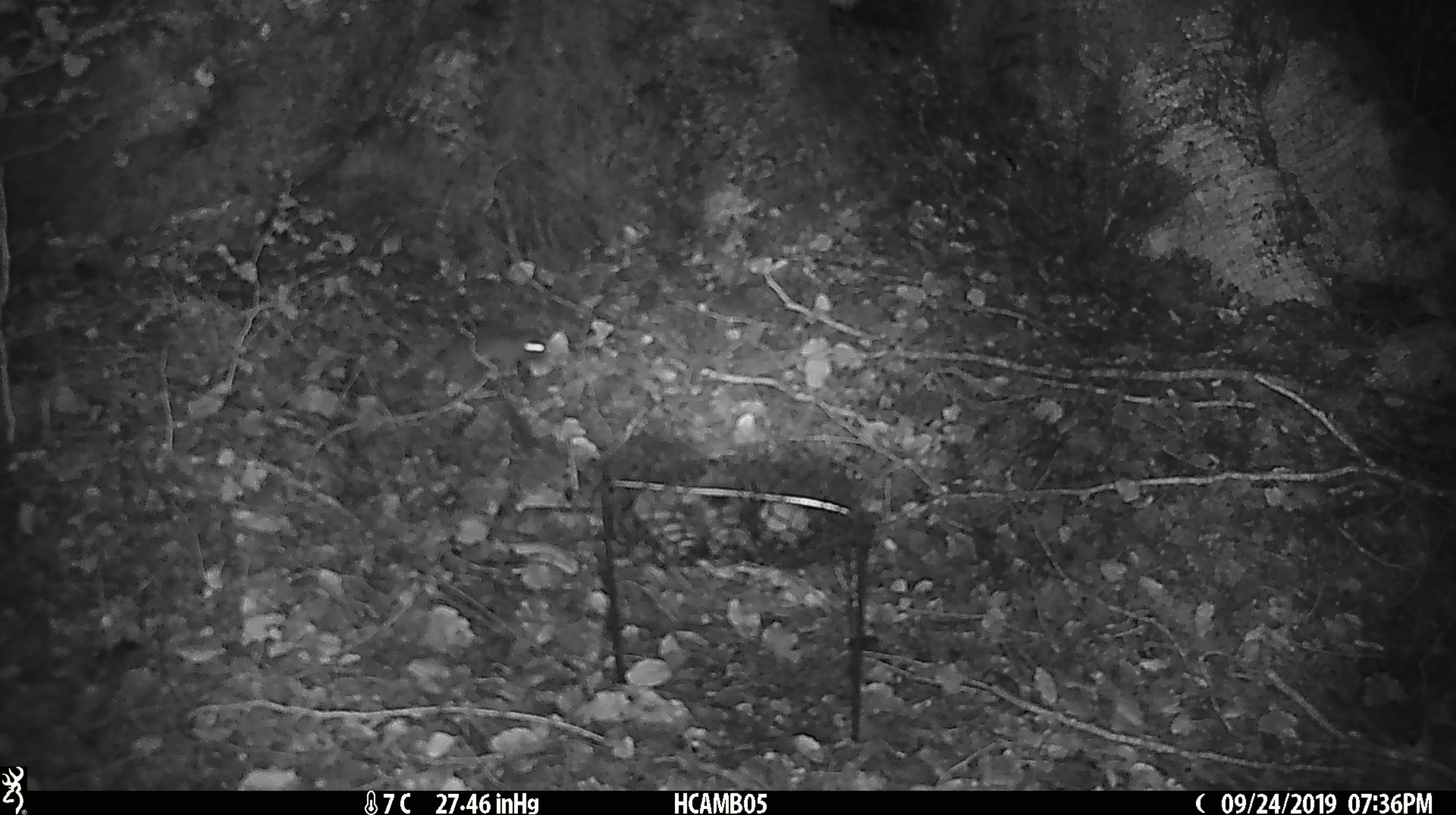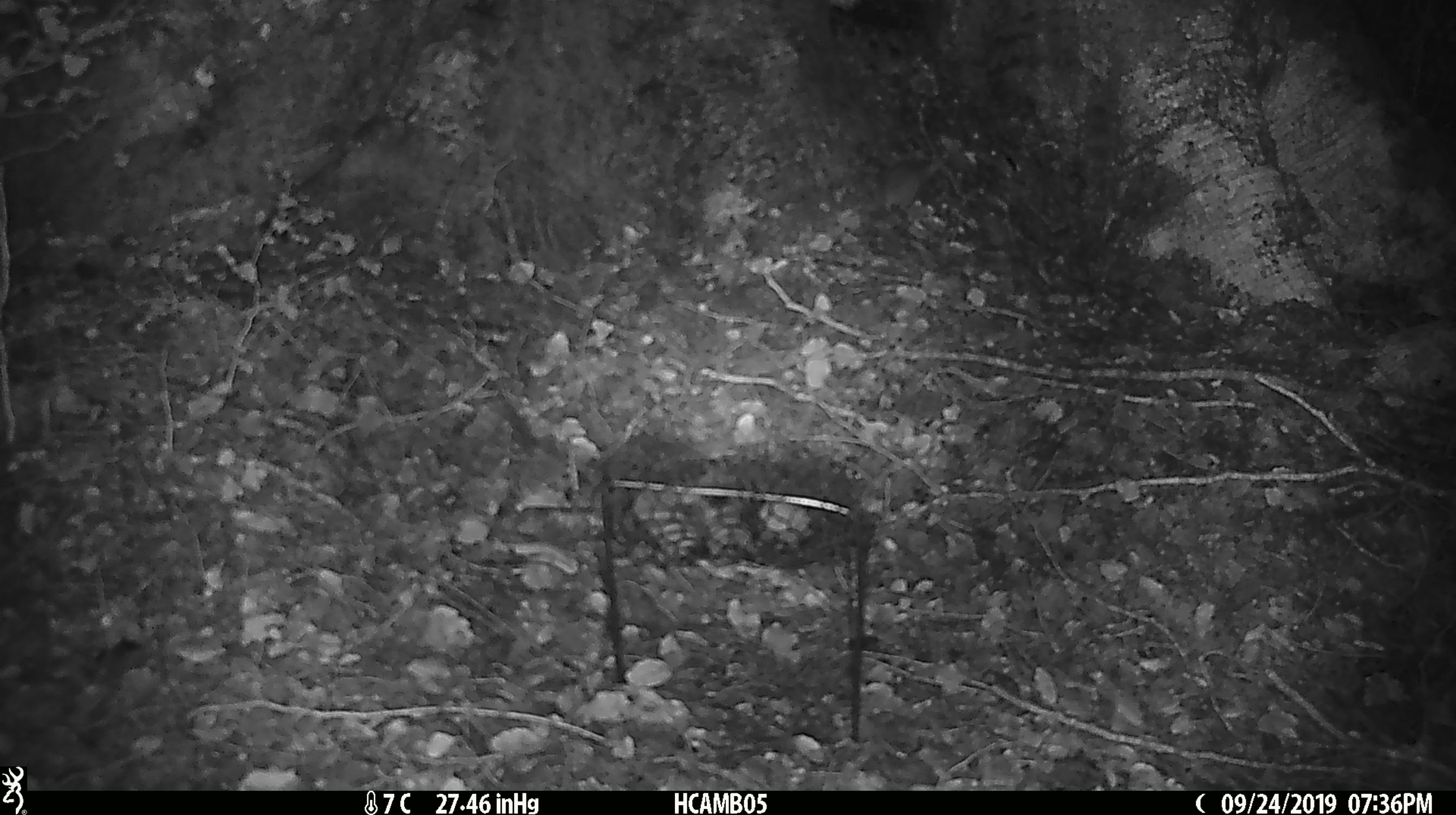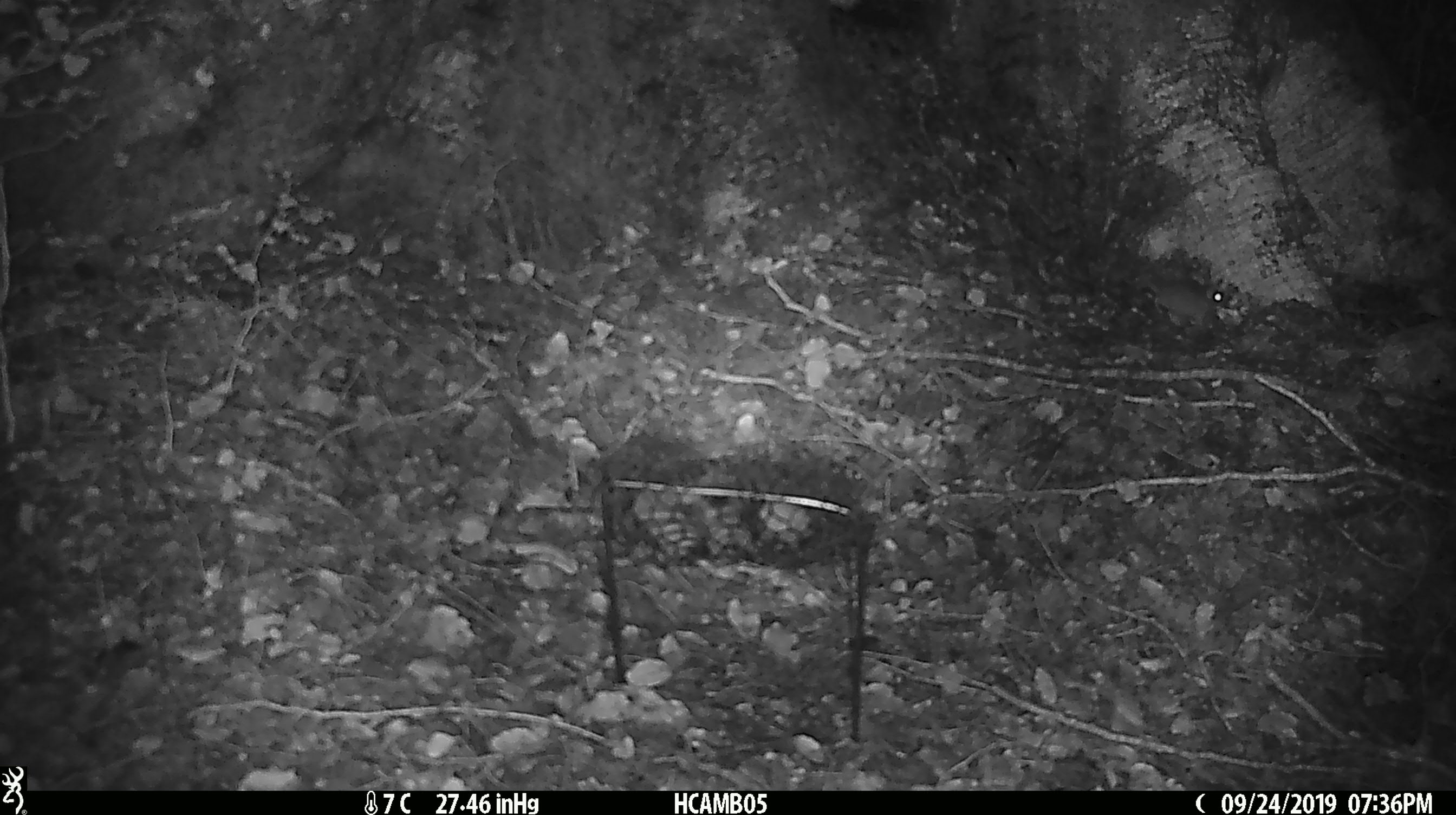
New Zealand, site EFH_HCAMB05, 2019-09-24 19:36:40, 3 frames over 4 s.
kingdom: Animalia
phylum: Chordata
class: Mammalia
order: Rodentia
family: Muridae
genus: Mus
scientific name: Mus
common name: mouse